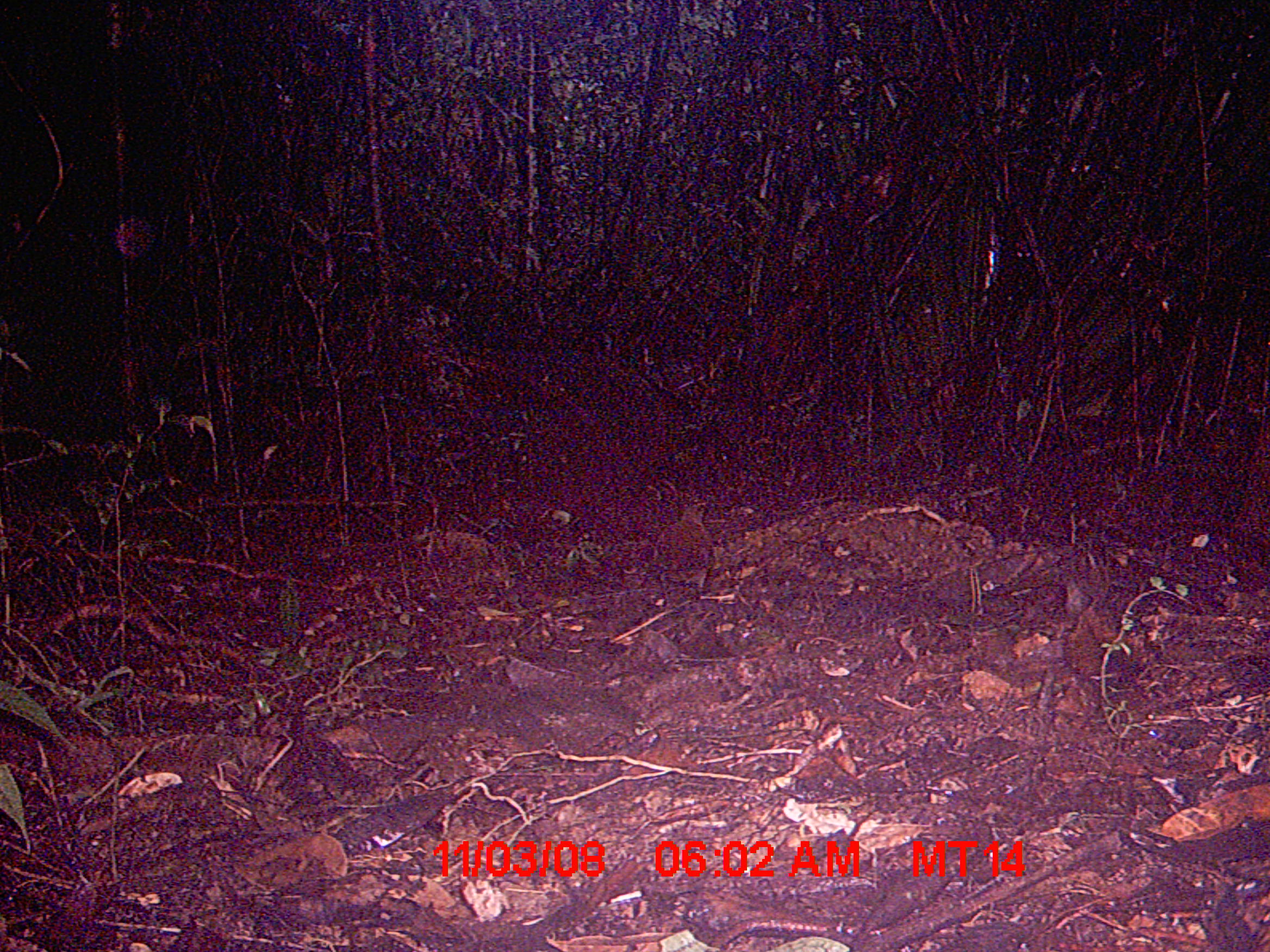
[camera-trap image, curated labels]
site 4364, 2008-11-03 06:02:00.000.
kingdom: Animalia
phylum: Chordata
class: Aves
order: Gruiformes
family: Sarothruridae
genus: Mentocrex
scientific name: Mentocrex kioloides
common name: madagascar wood rail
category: canirallus kioloides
Canirallus kioloides (madagascar wood rail) (Mentocrex kioloides), count 1.